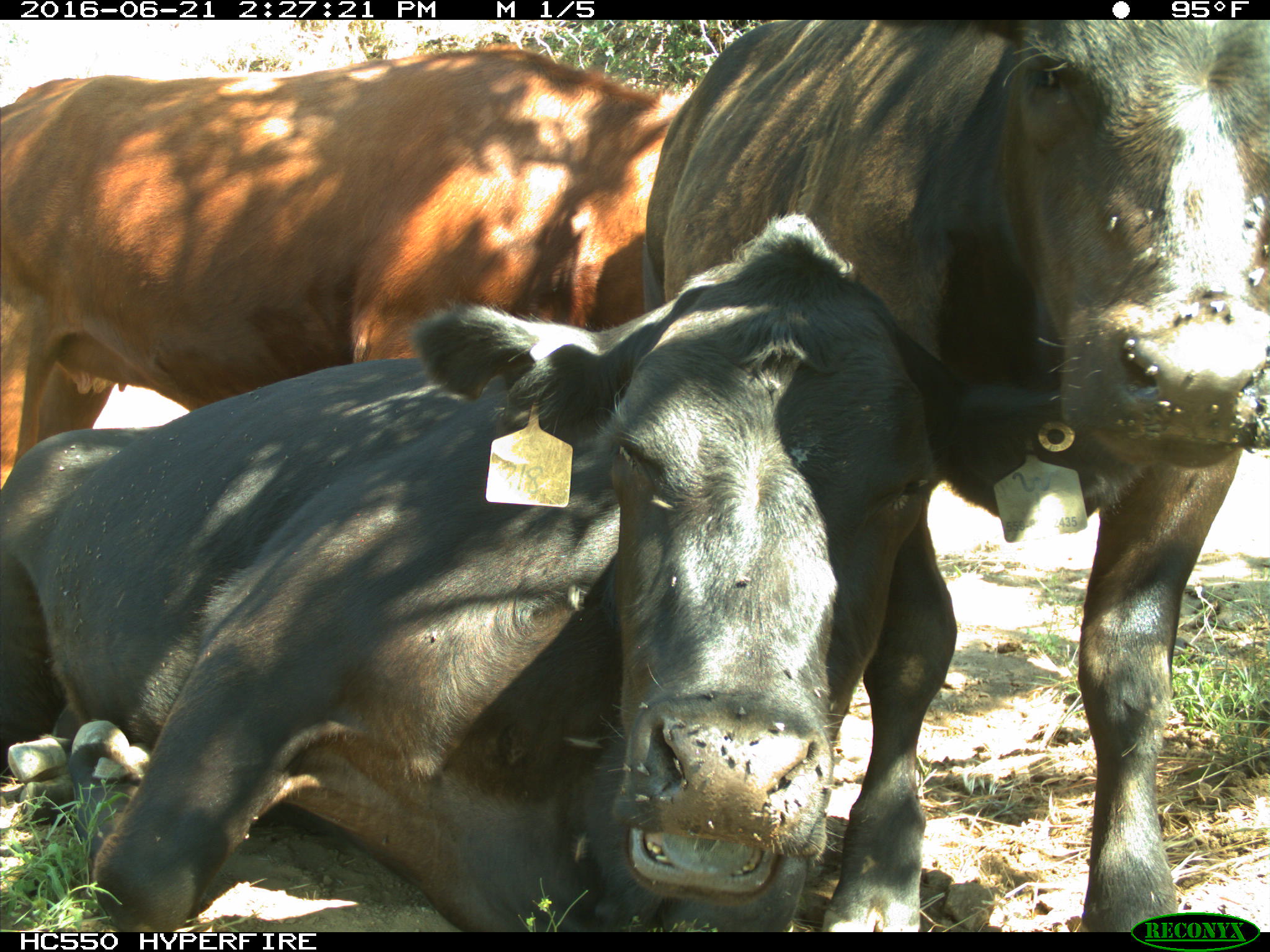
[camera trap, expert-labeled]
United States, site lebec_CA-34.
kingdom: Animalia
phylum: Chordata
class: Mammalia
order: Artiodactyla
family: Bovidae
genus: Bos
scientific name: Bos taurus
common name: domestic cow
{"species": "Bos taurus (domestic cow)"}